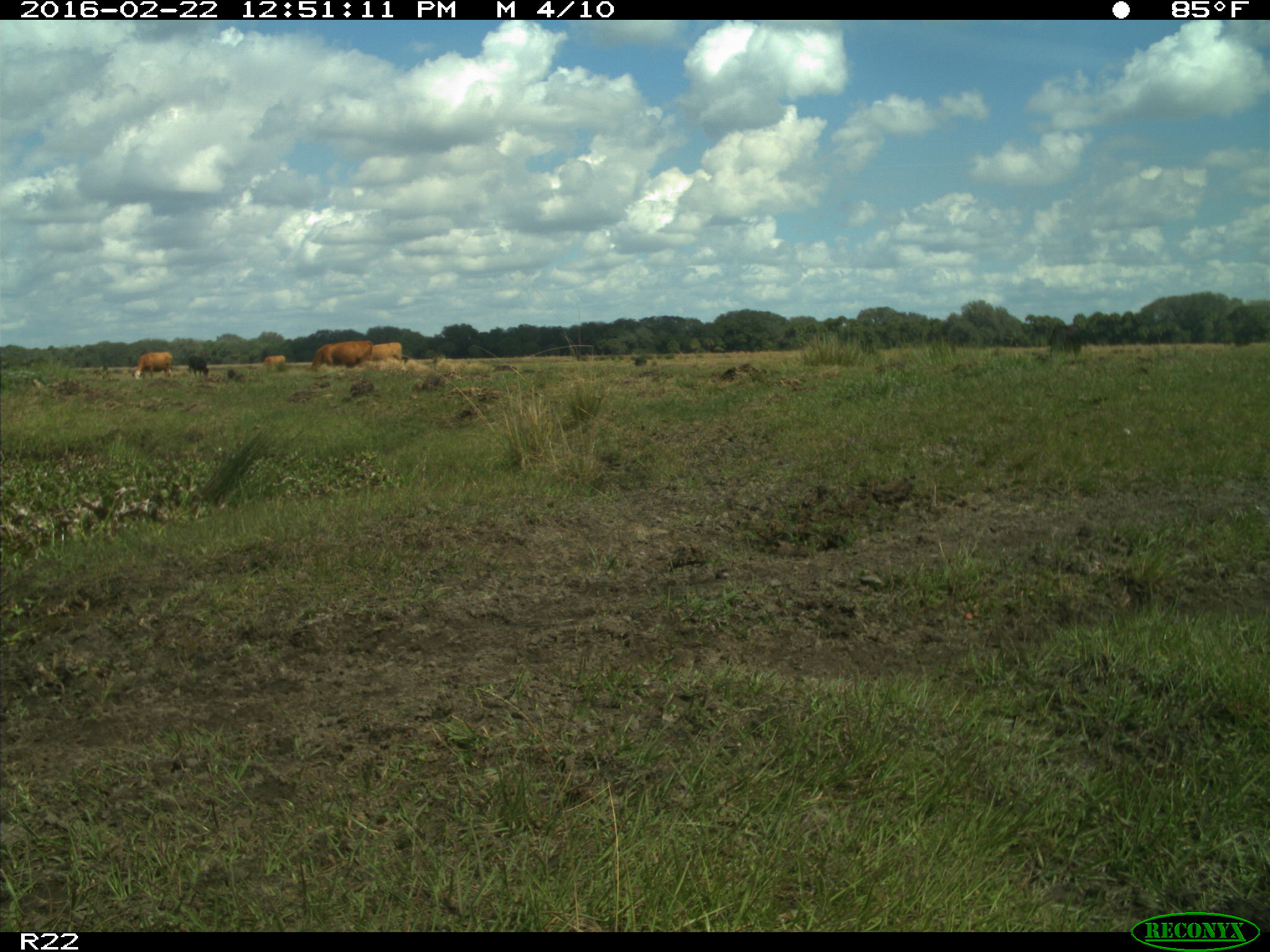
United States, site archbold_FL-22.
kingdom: Animalia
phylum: Chordata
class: Mammalia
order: Artiodactyla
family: Bovidae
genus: Bos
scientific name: Bos taurus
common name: domestic cow